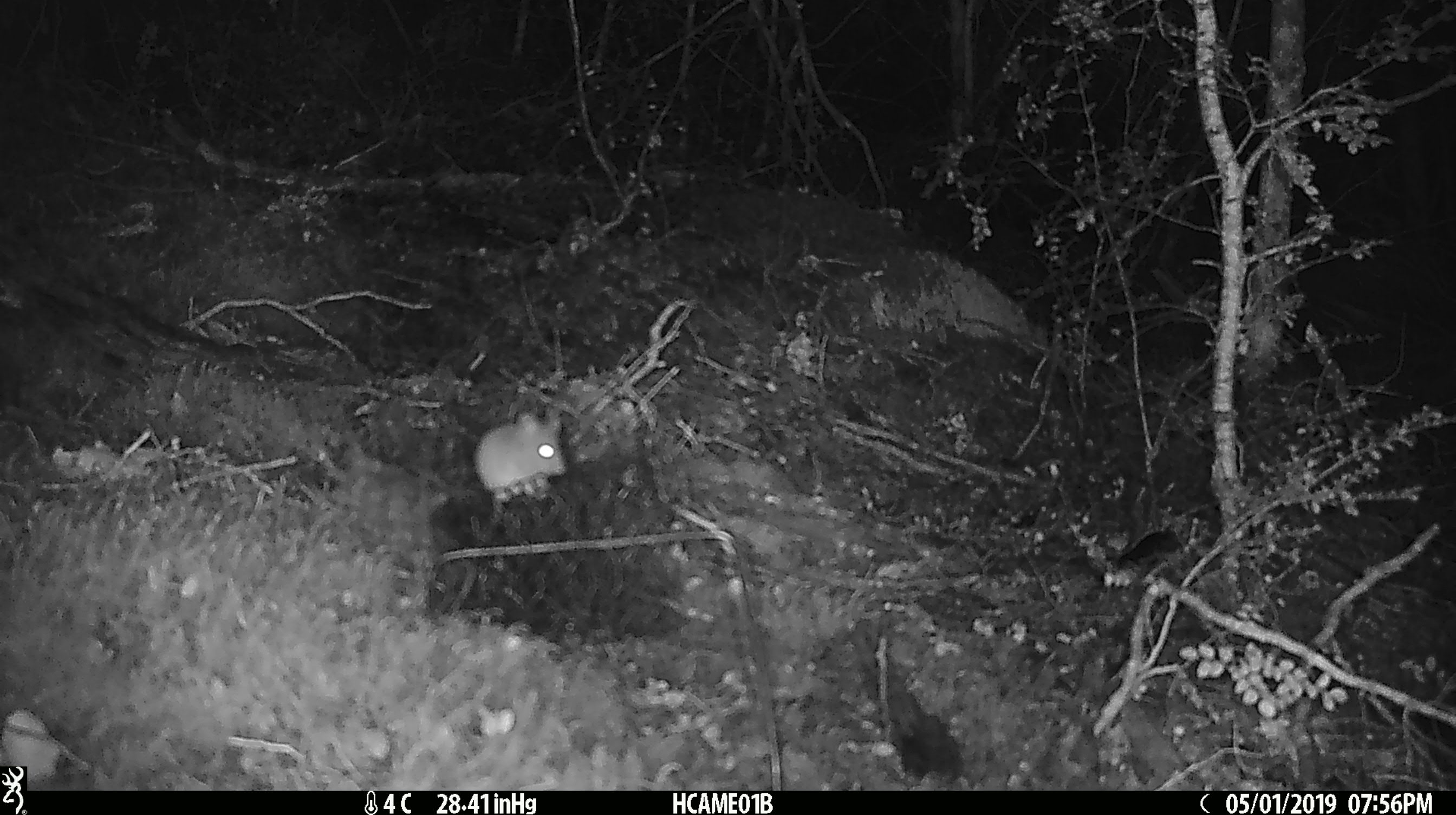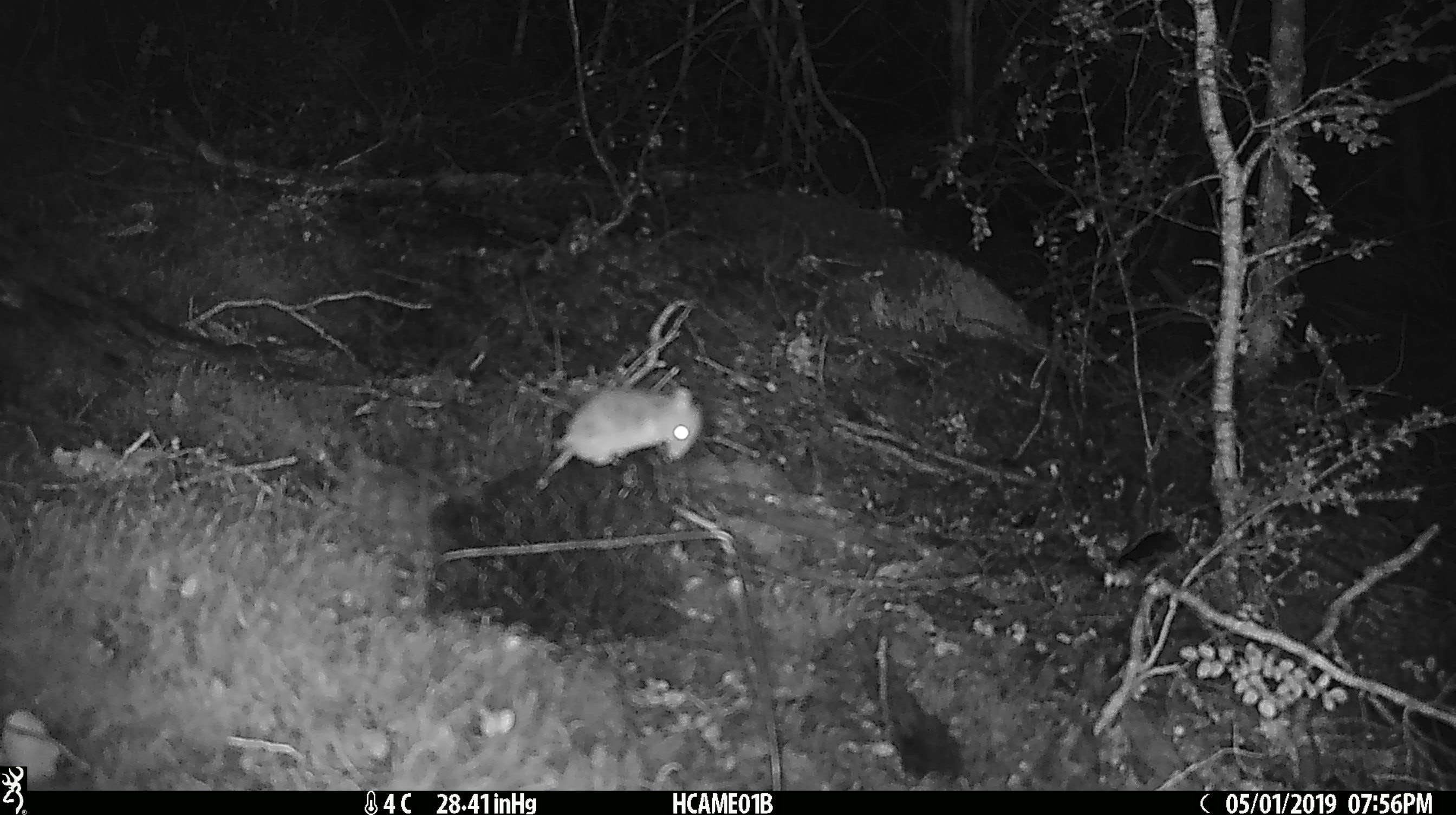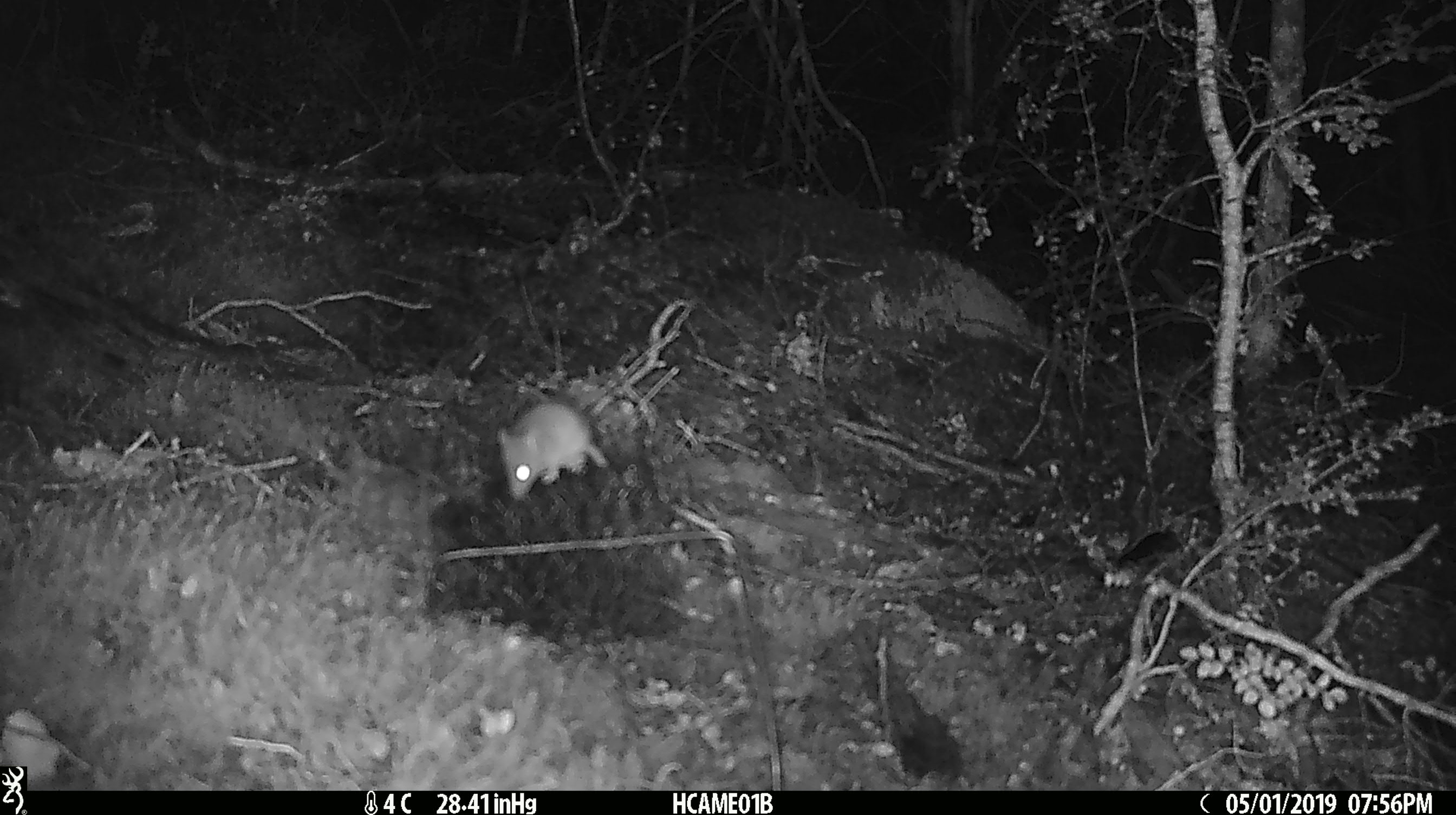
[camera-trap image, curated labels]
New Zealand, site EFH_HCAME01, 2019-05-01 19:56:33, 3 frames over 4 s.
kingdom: Animalia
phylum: Chordata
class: Mammalia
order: Rodentia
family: Muridae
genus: Mus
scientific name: Mus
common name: mouse